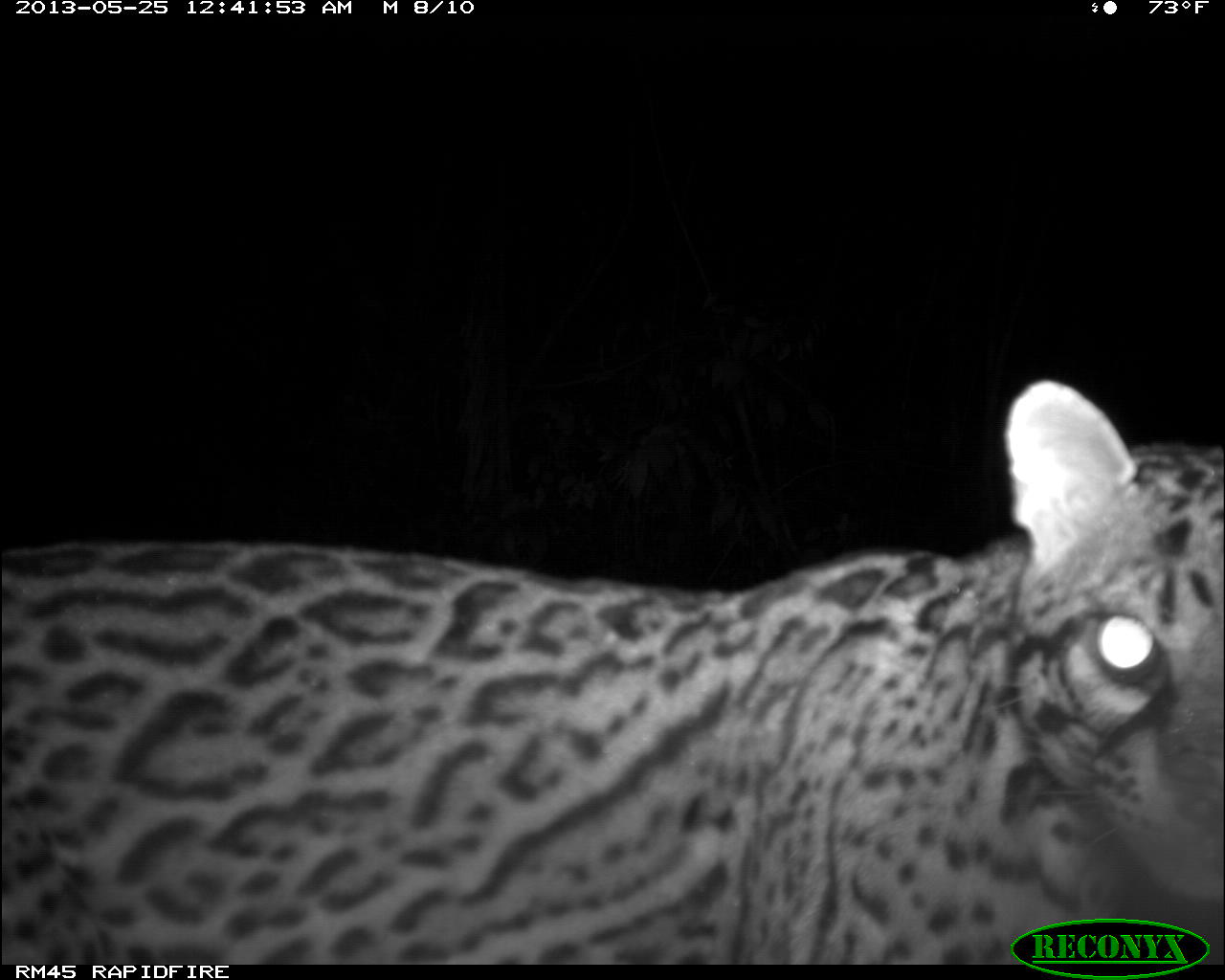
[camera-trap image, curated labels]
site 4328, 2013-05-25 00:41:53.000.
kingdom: Animalia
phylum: Chordata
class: Mammalia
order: Carnivora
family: Felidae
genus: Leopardus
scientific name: Leopardus pardalis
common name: ocelot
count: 1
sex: male